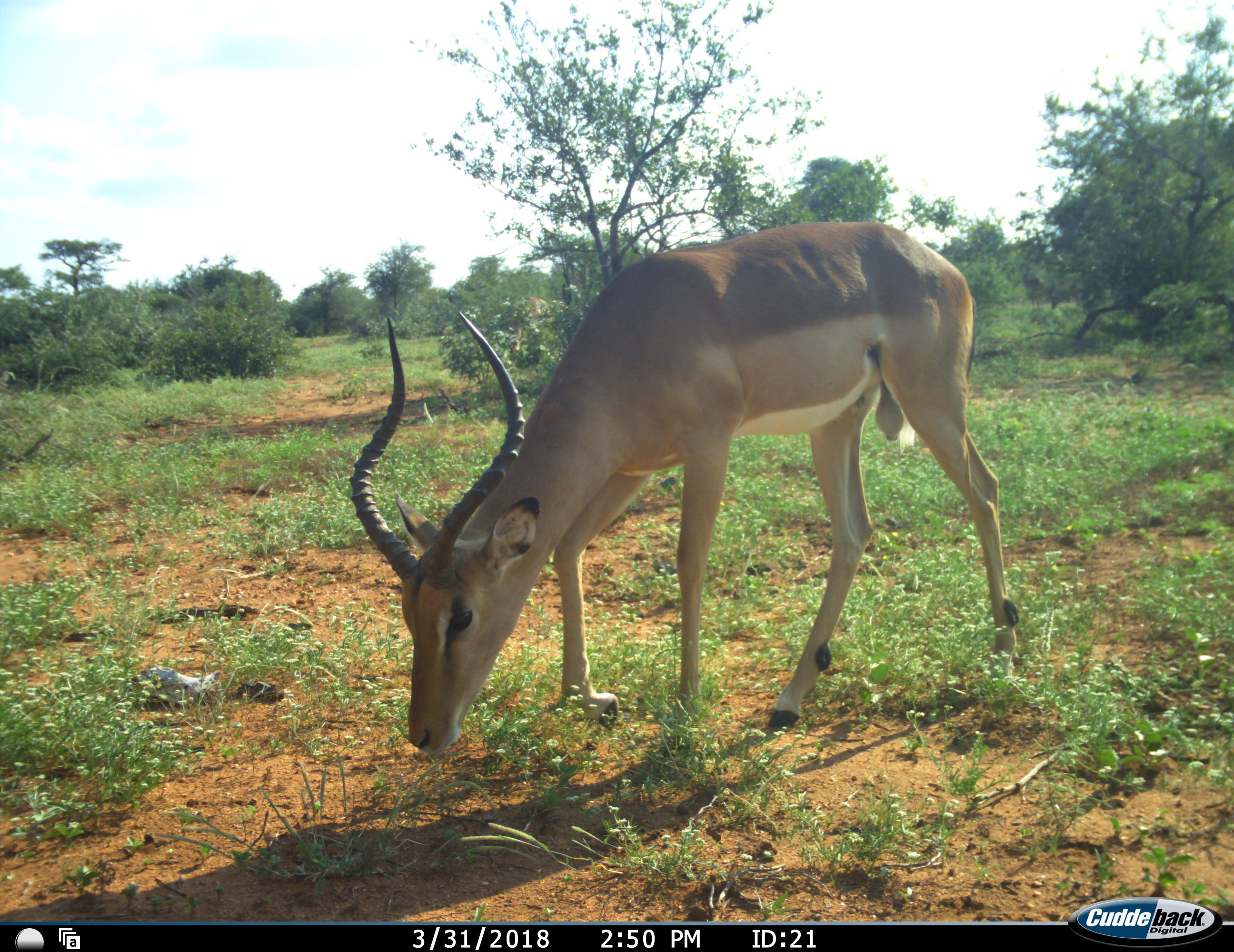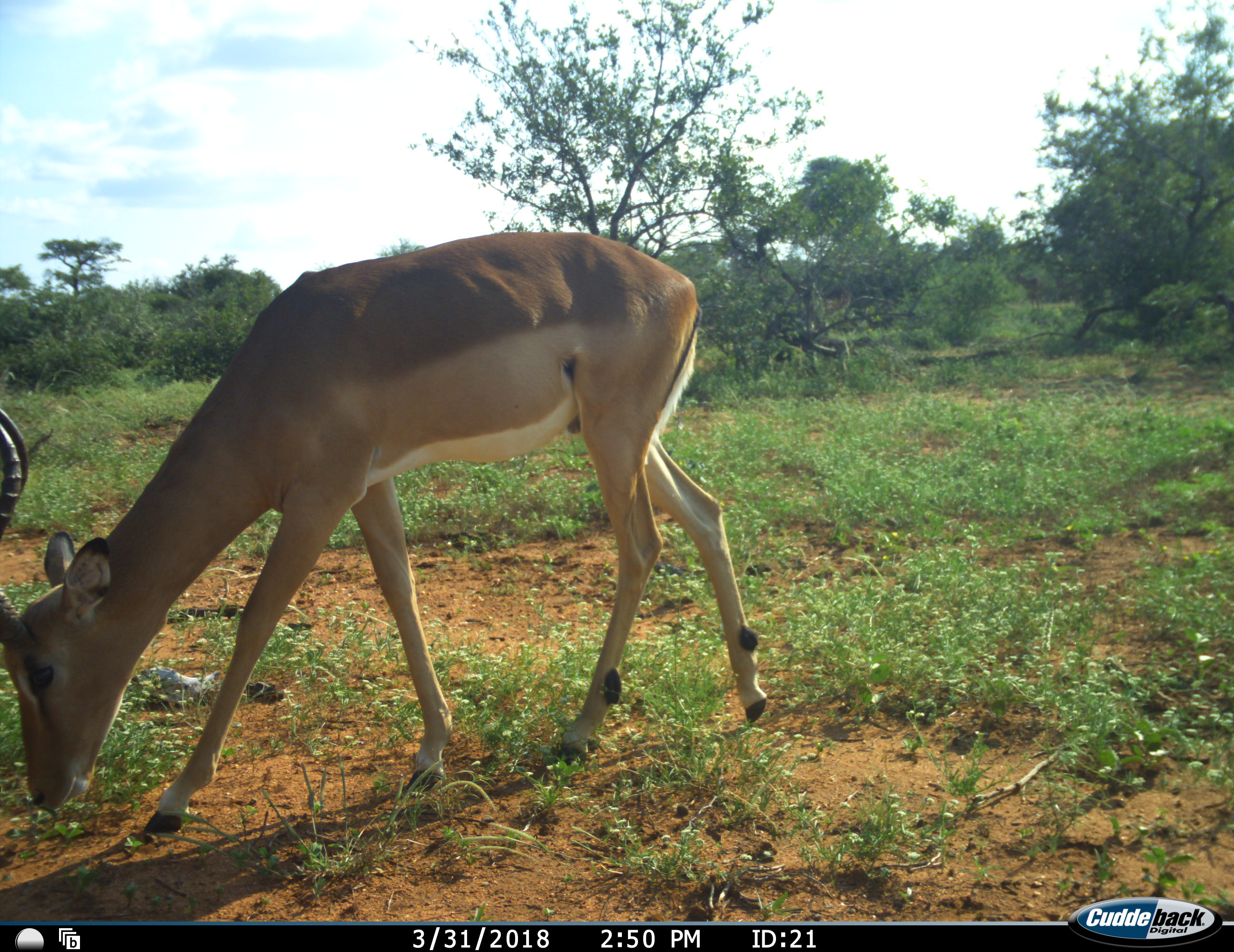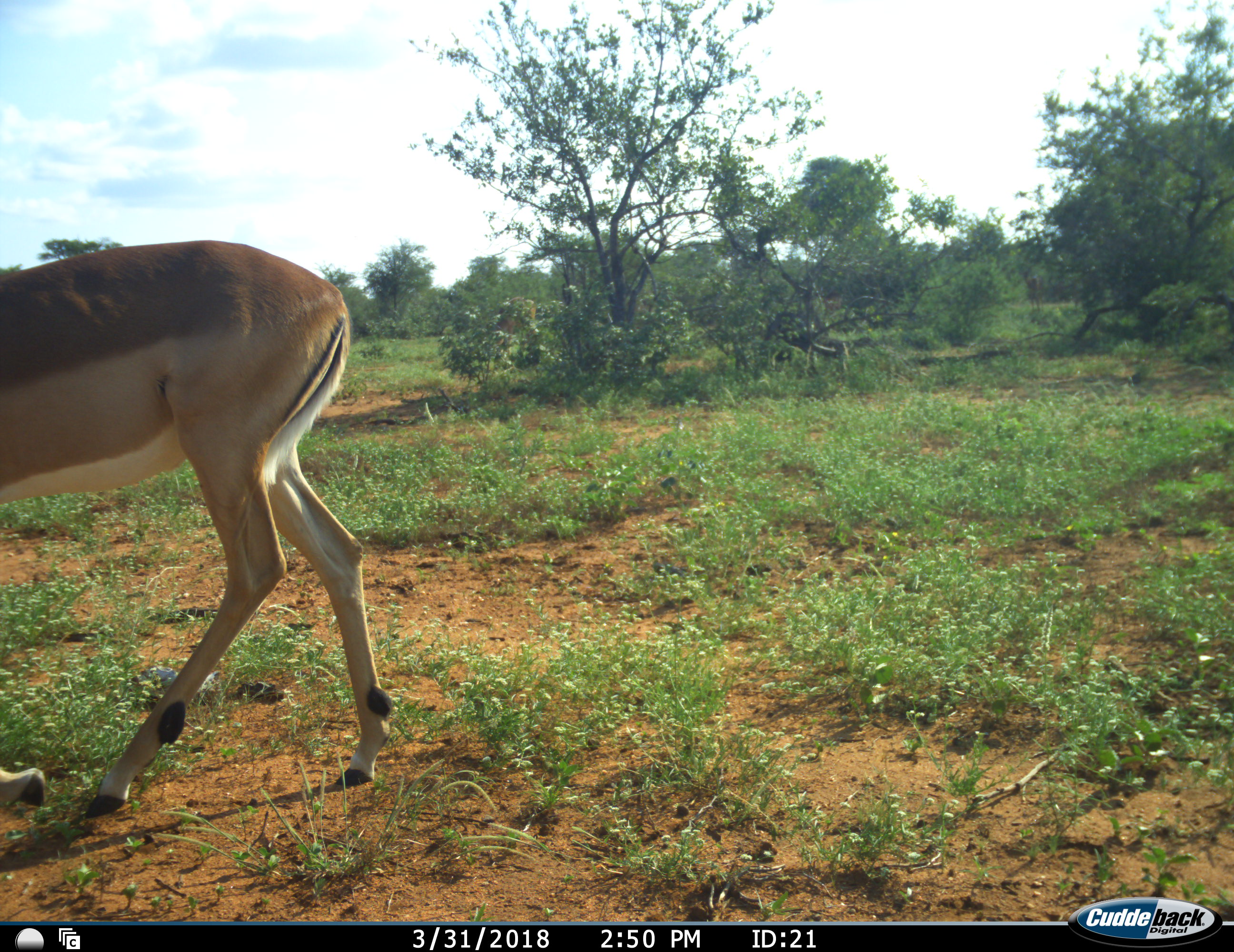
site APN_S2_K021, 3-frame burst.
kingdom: Animalia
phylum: Chordata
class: Mammalia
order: Artiodactyla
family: Bovidae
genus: Aepyceros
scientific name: Aepyceros melampus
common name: impala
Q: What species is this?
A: Impala (Aepyceros melampus).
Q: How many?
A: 1.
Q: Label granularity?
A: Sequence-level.